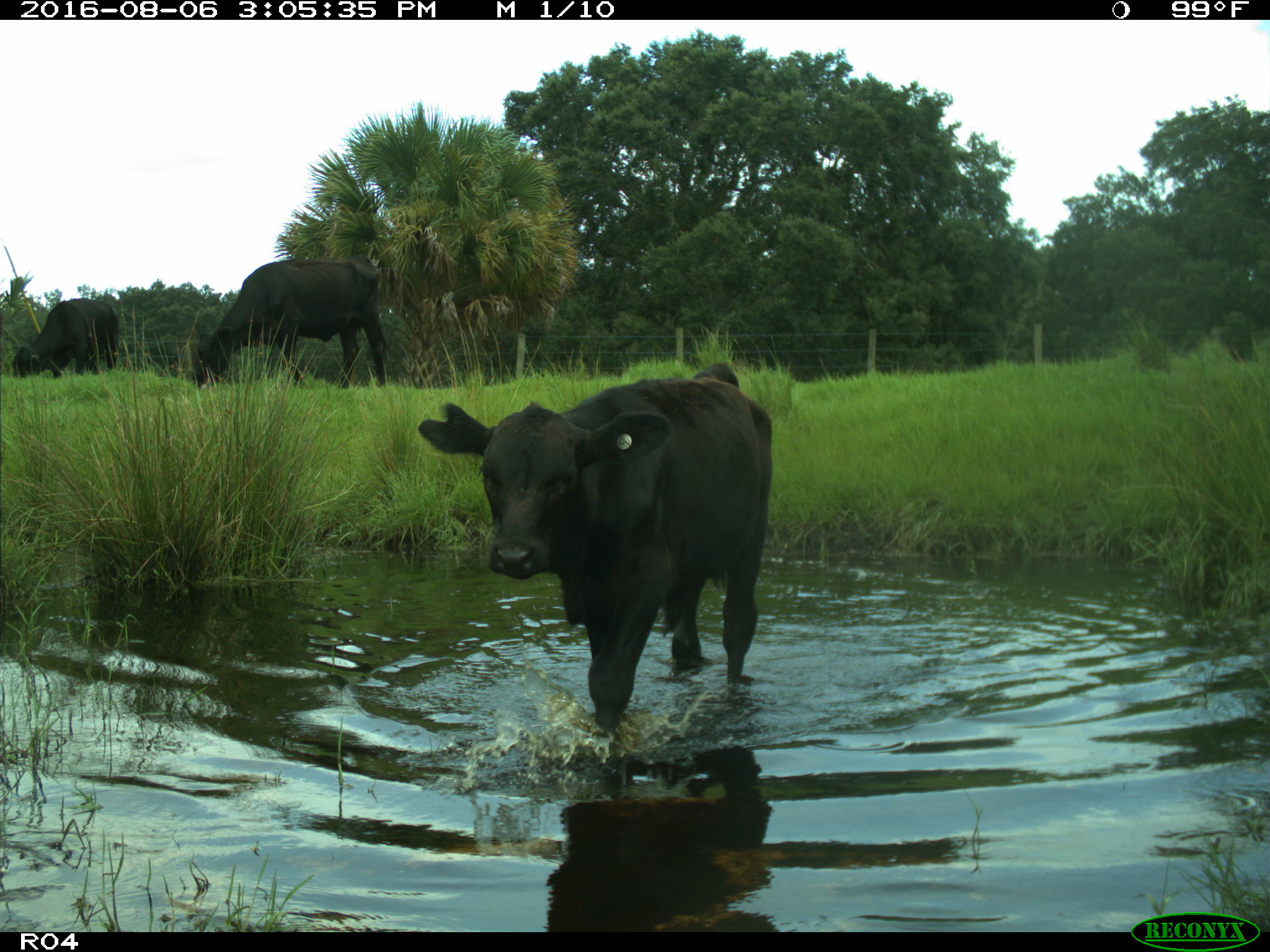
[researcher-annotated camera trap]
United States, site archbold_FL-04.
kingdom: Animalia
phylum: Chordata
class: Mammalia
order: Artiodactyla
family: Bovidae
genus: Bos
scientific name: Bos taurus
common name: domestic cow